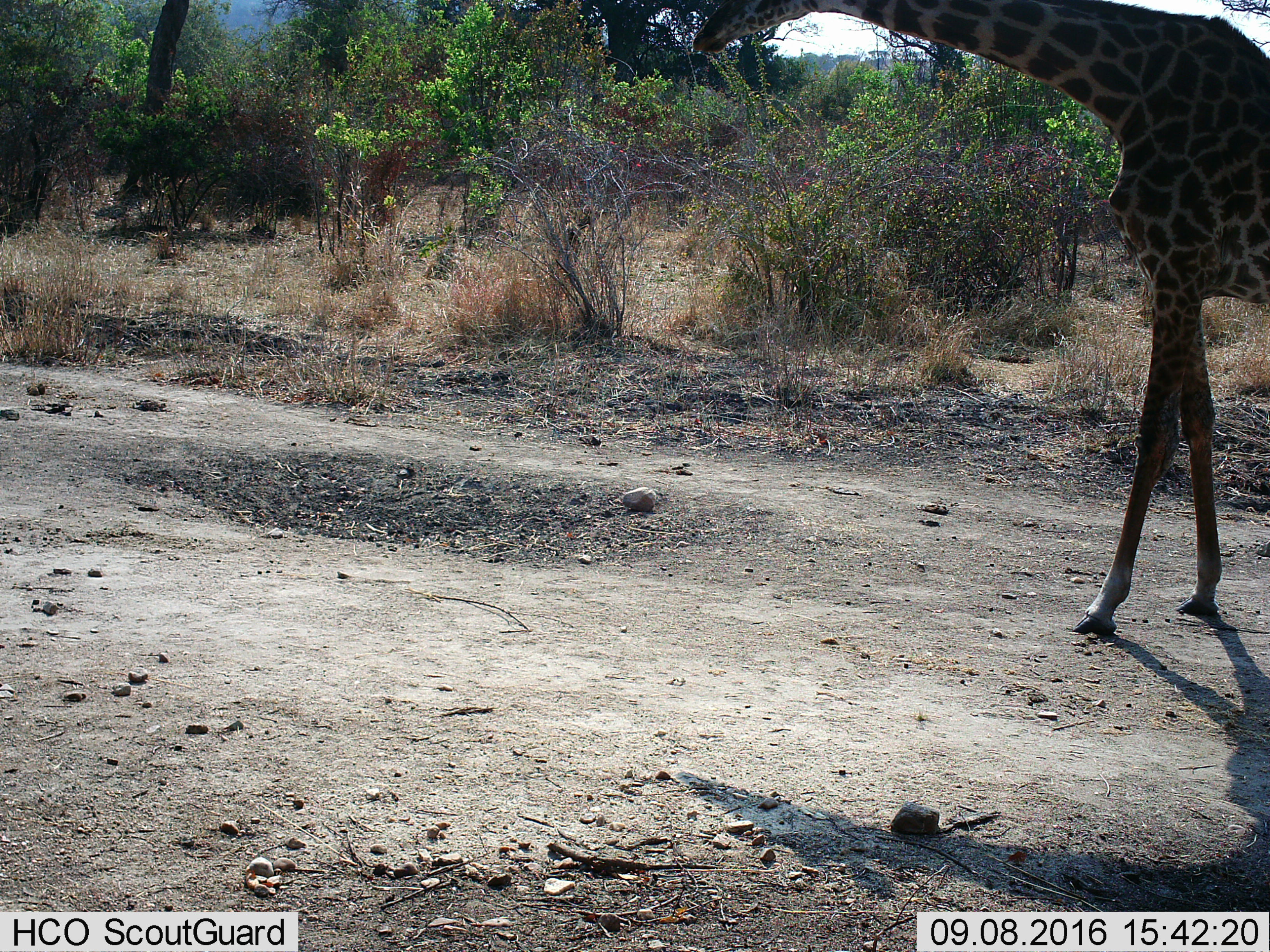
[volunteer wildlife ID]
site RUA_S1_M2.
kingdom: Animalia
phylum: Chordata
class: Mammalia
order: Artiodactyla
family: Giraffidae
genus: Giraffa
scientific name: Giraffa camelopardalis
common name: giraffe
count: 1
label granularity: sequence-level